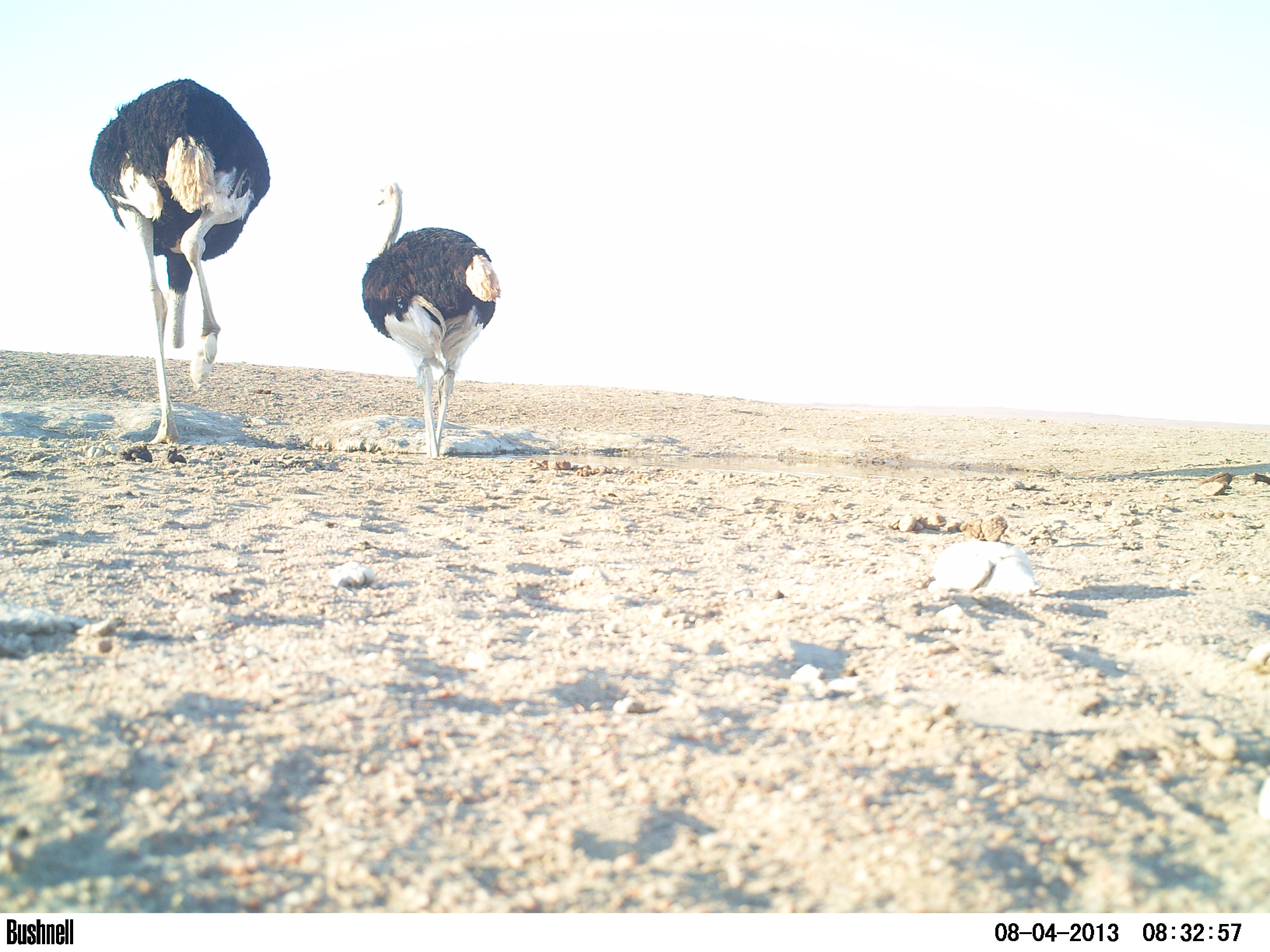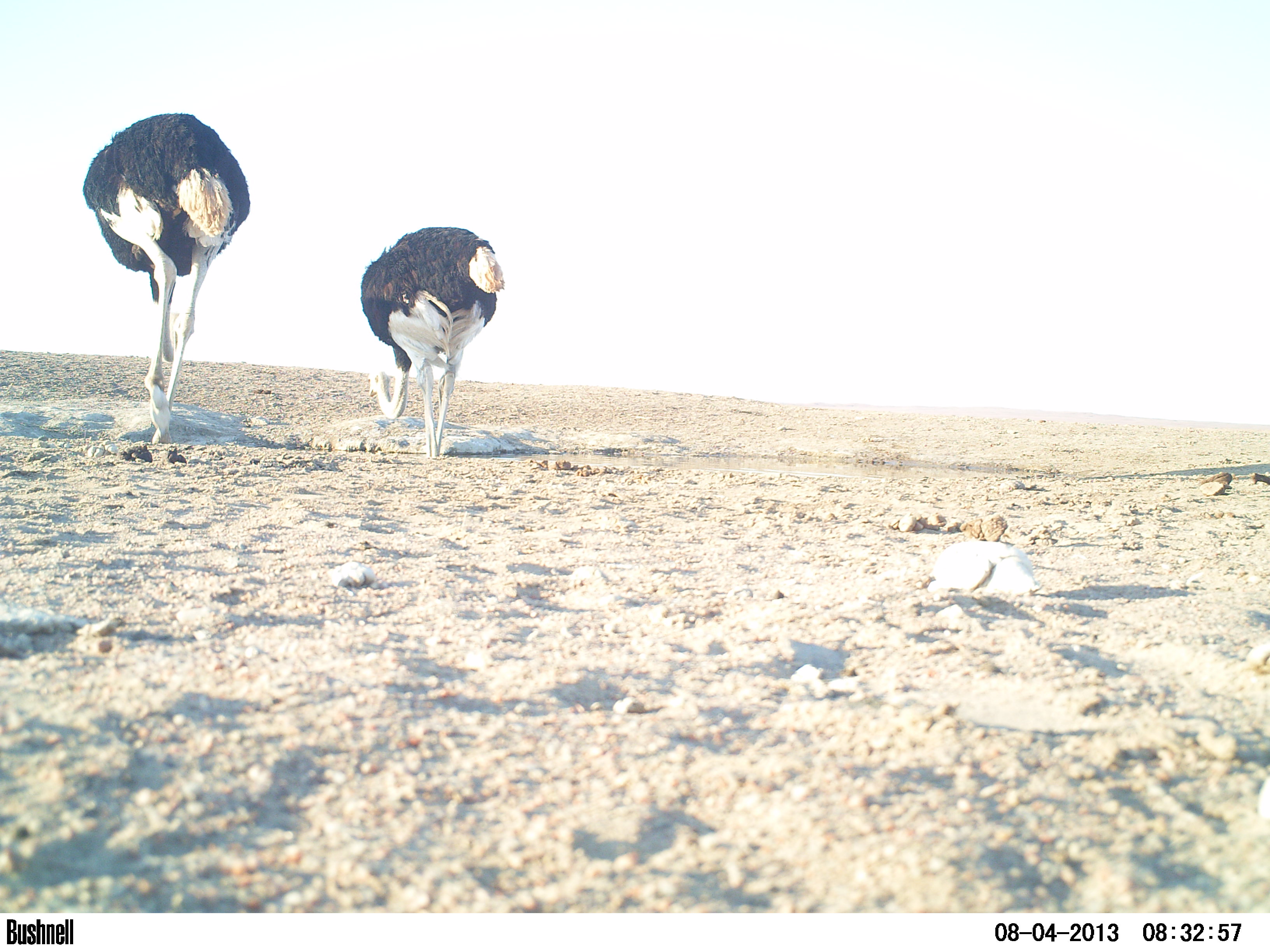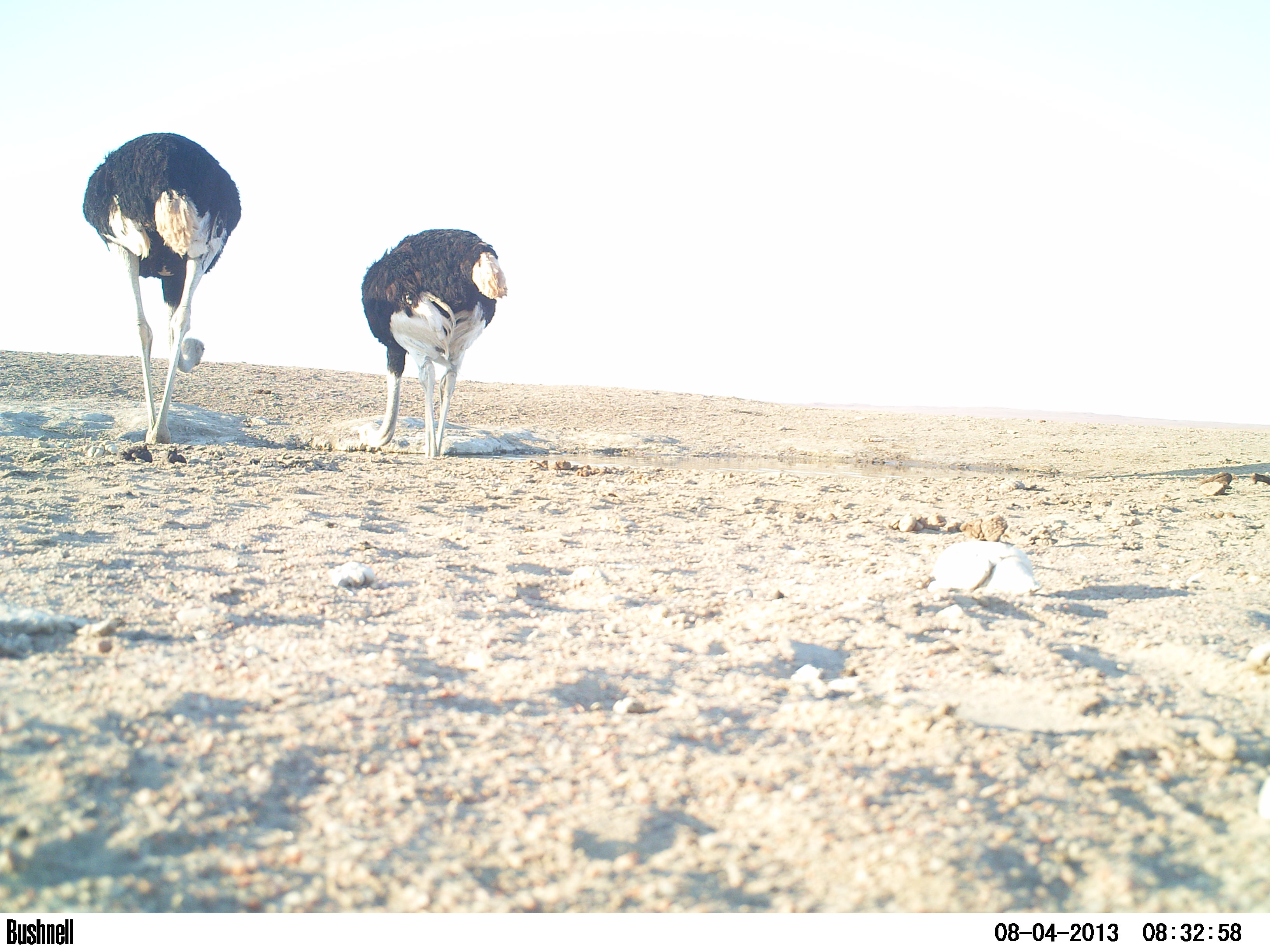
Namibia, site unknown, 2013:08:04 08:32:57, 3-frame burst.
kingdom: Animalia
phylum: Chordata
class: Aves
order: Struthioniformes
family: Struthionidae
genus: Struthio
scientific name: Struthio camelus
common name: common ostrich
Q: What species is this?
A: Struthio camelus (common ostrich).